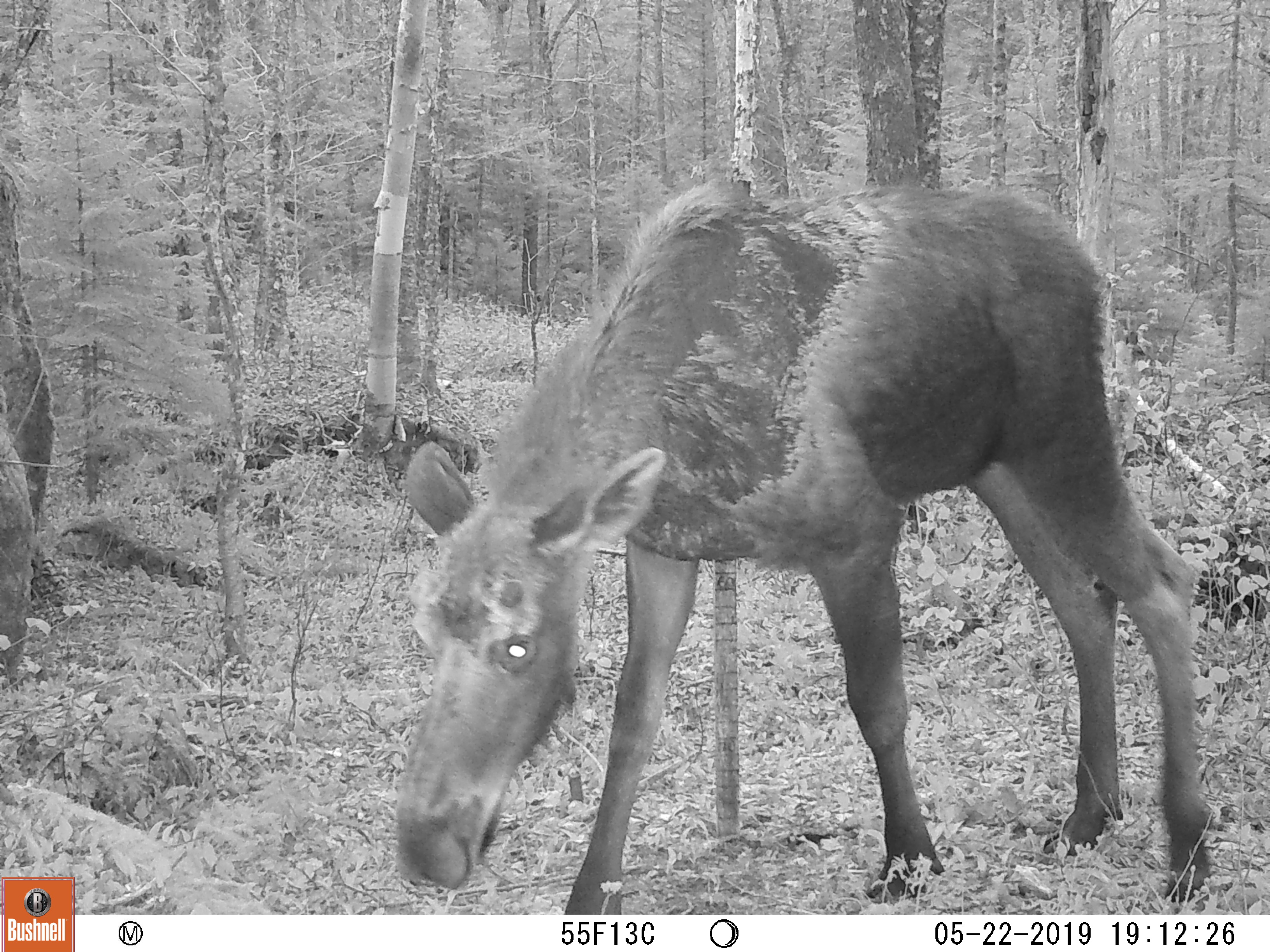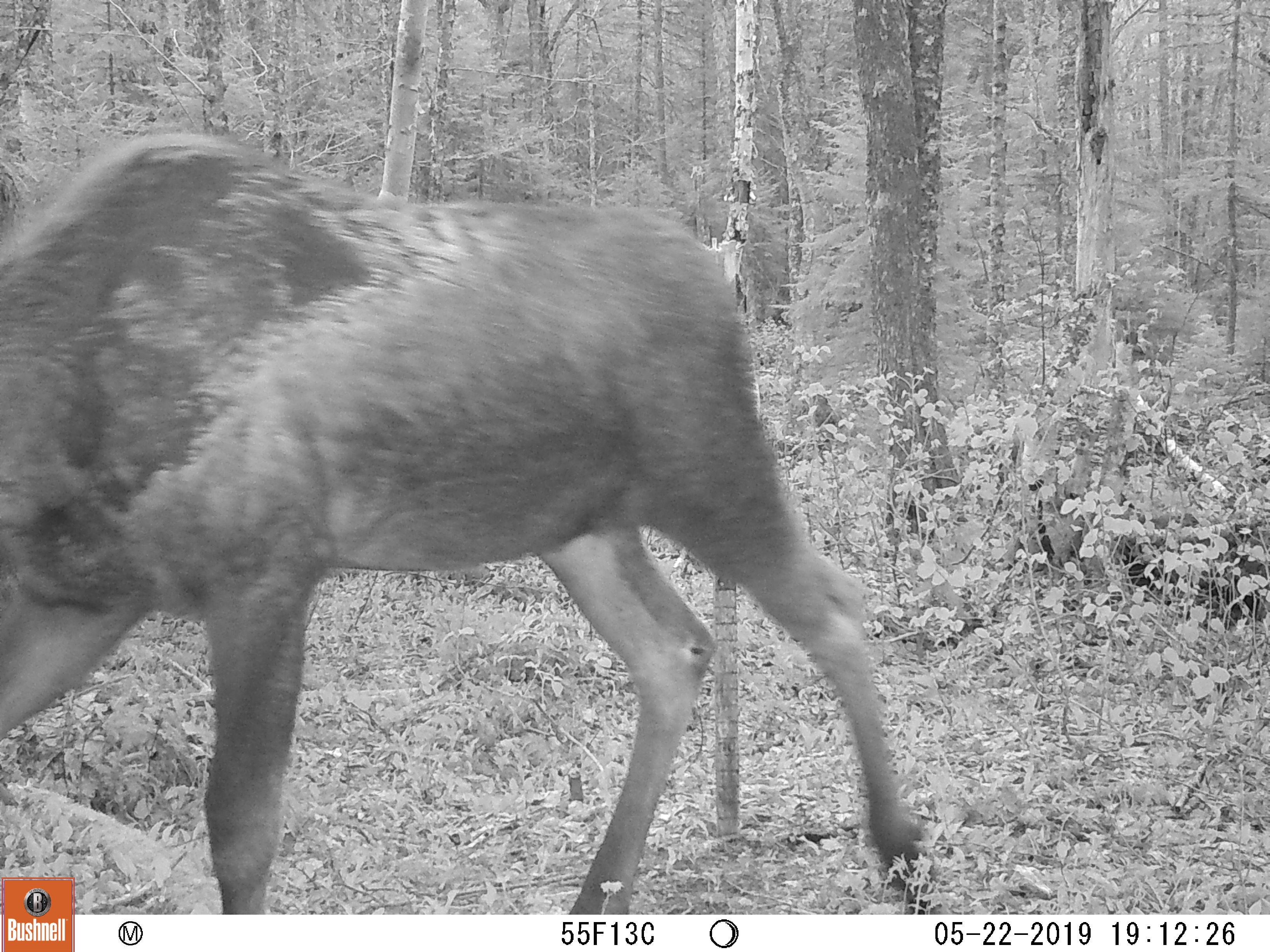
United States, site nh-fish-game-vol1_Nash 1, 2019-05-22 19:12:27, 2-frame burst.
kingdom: Animalia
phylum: Chordata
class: Mammalia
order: Artiodactyla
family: Cervidae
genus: Alces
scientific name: Alces alces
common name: moose